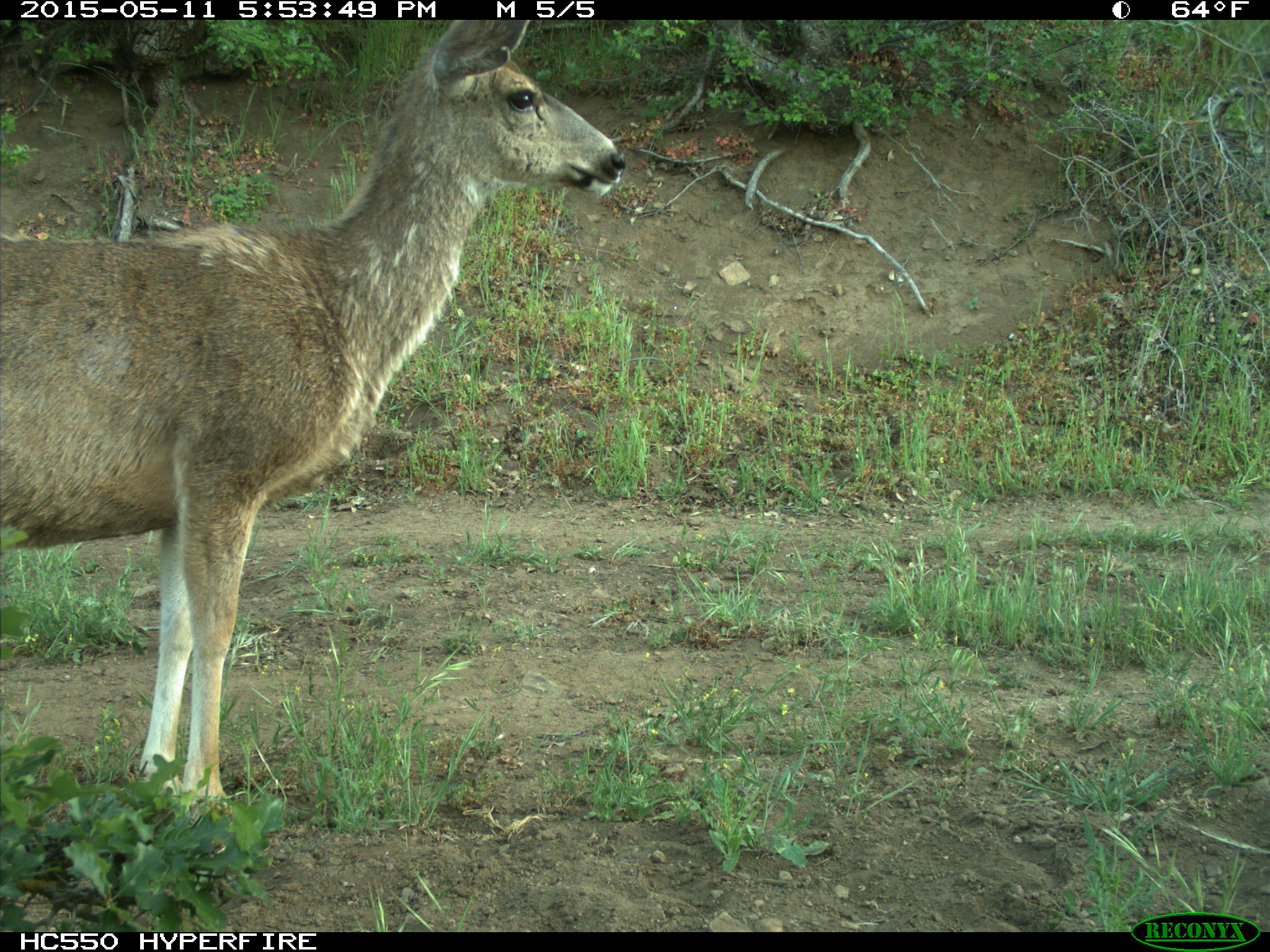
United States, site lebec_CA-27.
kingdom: Animalia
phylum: Chordata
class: Mammalia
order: Artiodactyla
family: Cervidae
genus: Odocoileus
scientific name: Odocoileus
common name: deer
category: unidentified deer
Unidentified deer (deer) (Odocoileus).